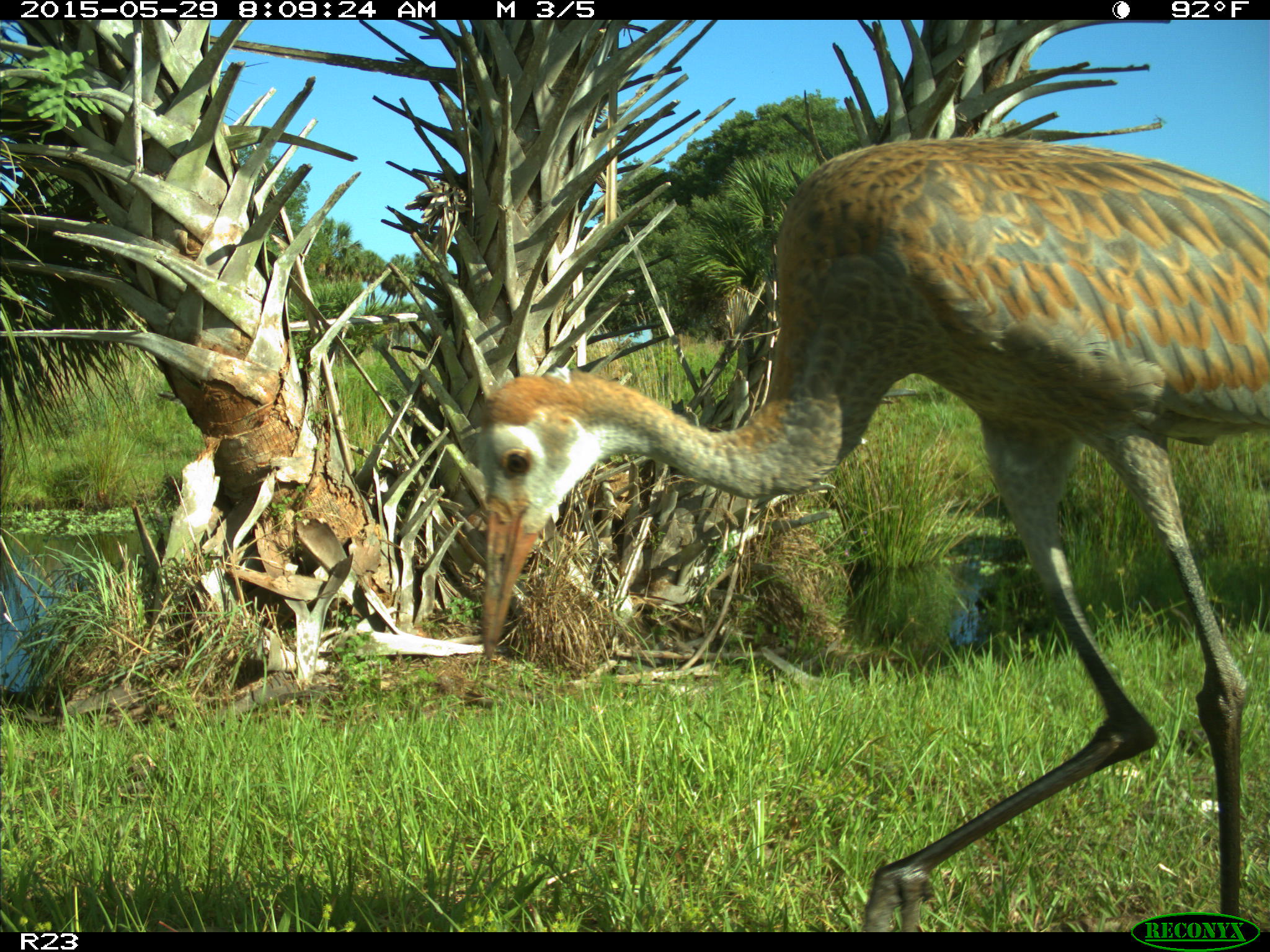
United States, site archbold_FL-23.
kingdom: Animalia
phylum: Chordata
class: Mammalia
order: Artiodactyla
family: Bovidae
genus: Bos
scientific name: Bos taurus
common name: domestic cow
Bos taurus (domestic cow).